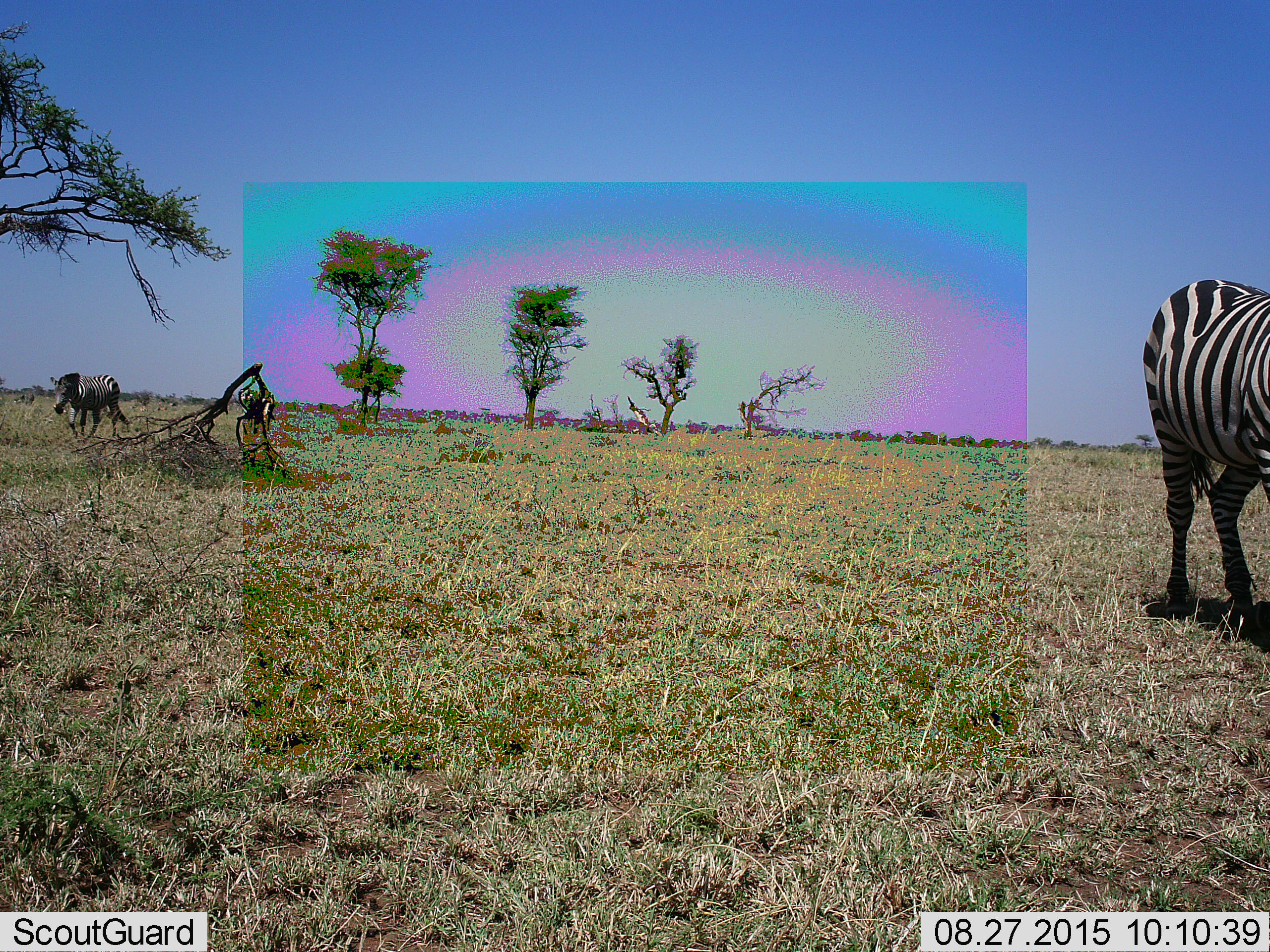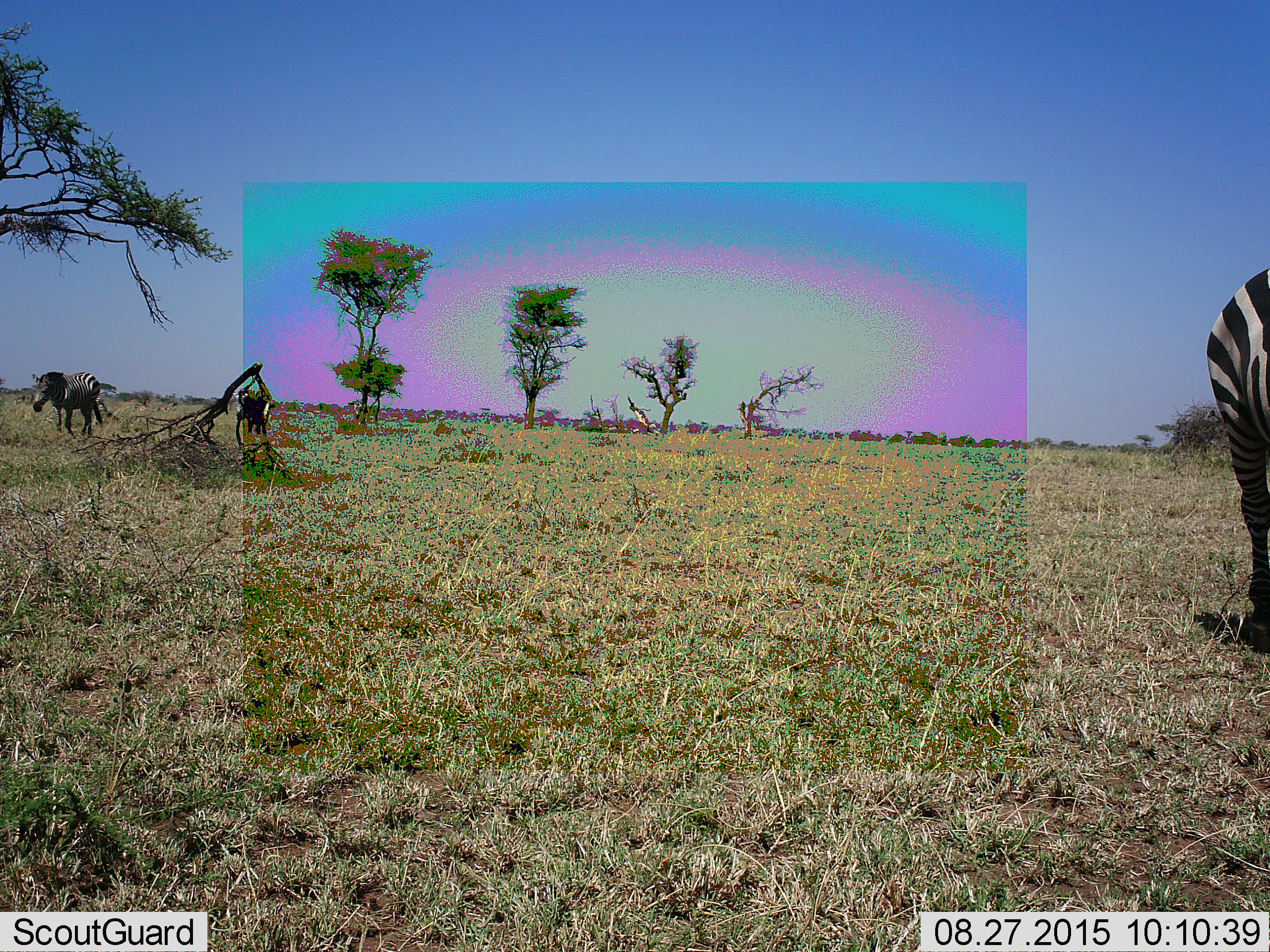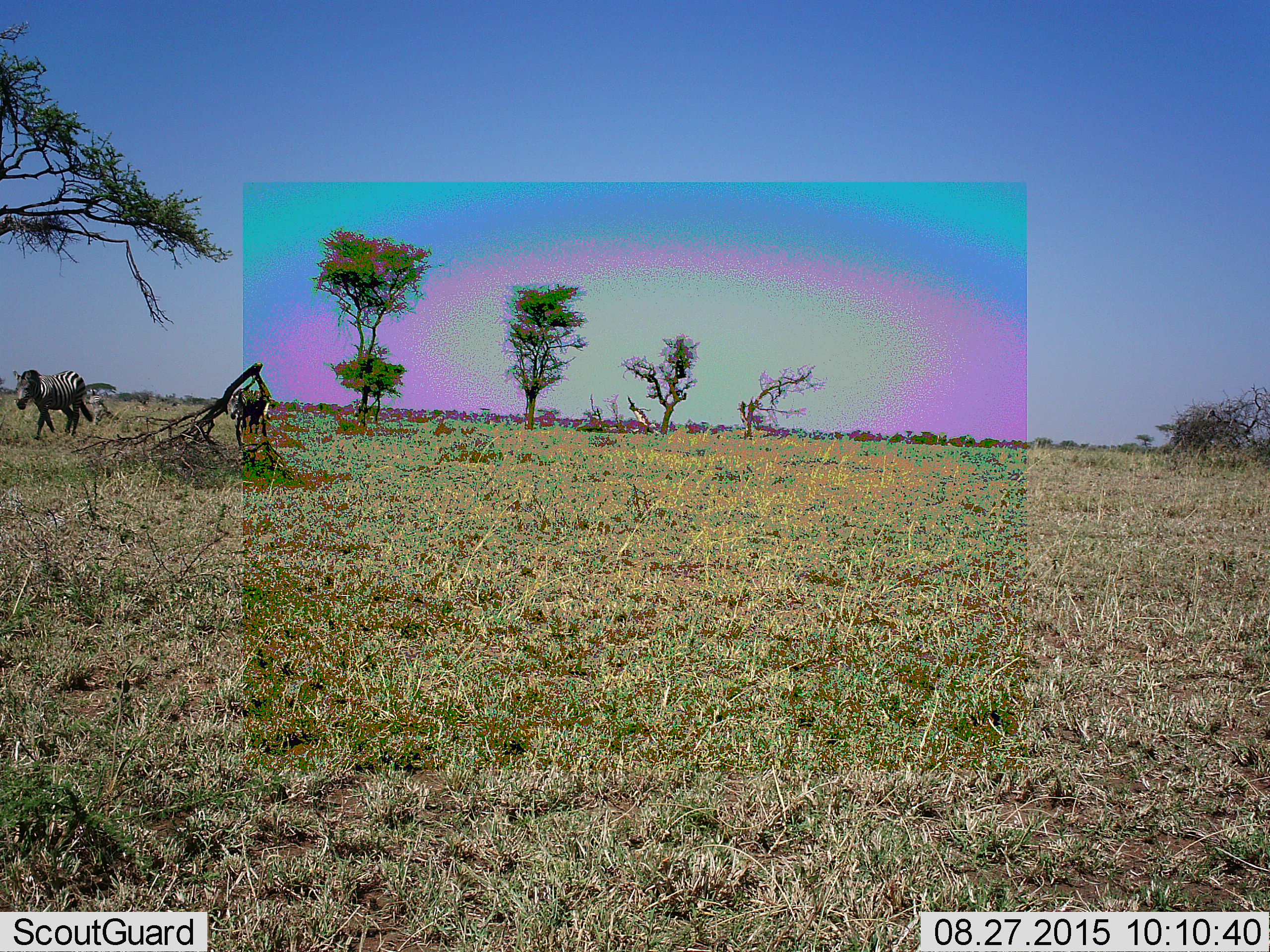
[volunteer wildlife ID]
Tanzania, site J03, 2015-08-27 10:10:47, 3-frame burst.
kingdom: Animalia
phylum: Chordata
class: Mammalia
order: Perissodactyla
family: Equidae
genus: Equus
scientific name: Equus quagga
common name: plains zebra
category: zebra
Zebra (plains zebra) (Equus quagga), count 2. Behavior (volunteer vote fractions): standing 30%, resting 0%, moving 80%, interacting 0%. Young present (vote fraction): 0%. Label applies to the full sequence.